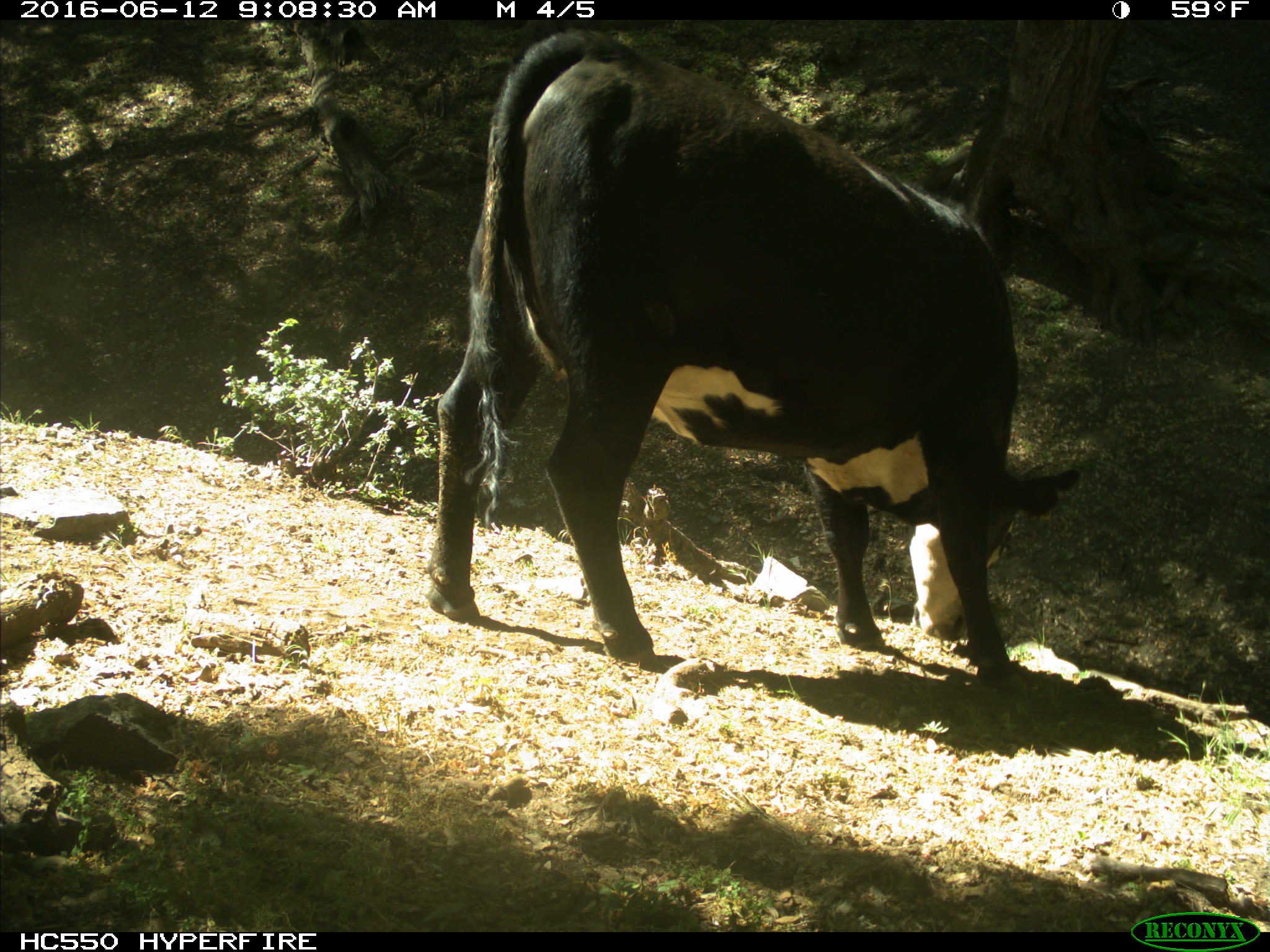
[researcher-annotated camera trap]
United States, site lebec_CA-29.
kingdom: Animalia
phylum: Chordata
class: Mammalia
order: Artiodactyla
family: Bovidae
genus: Bos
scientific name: Bos taurus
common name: domestic cow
Bos taurus (domestic cow).